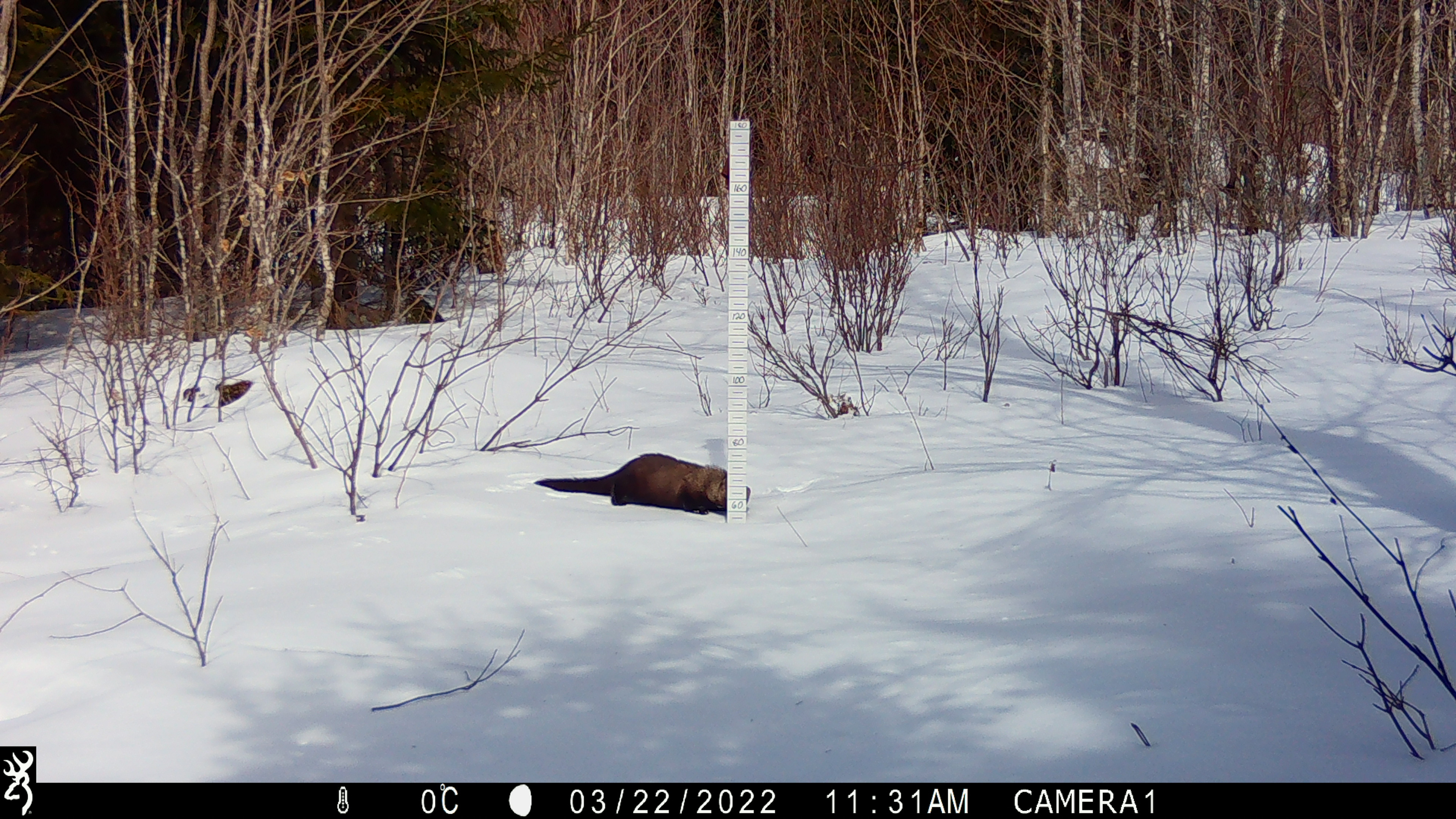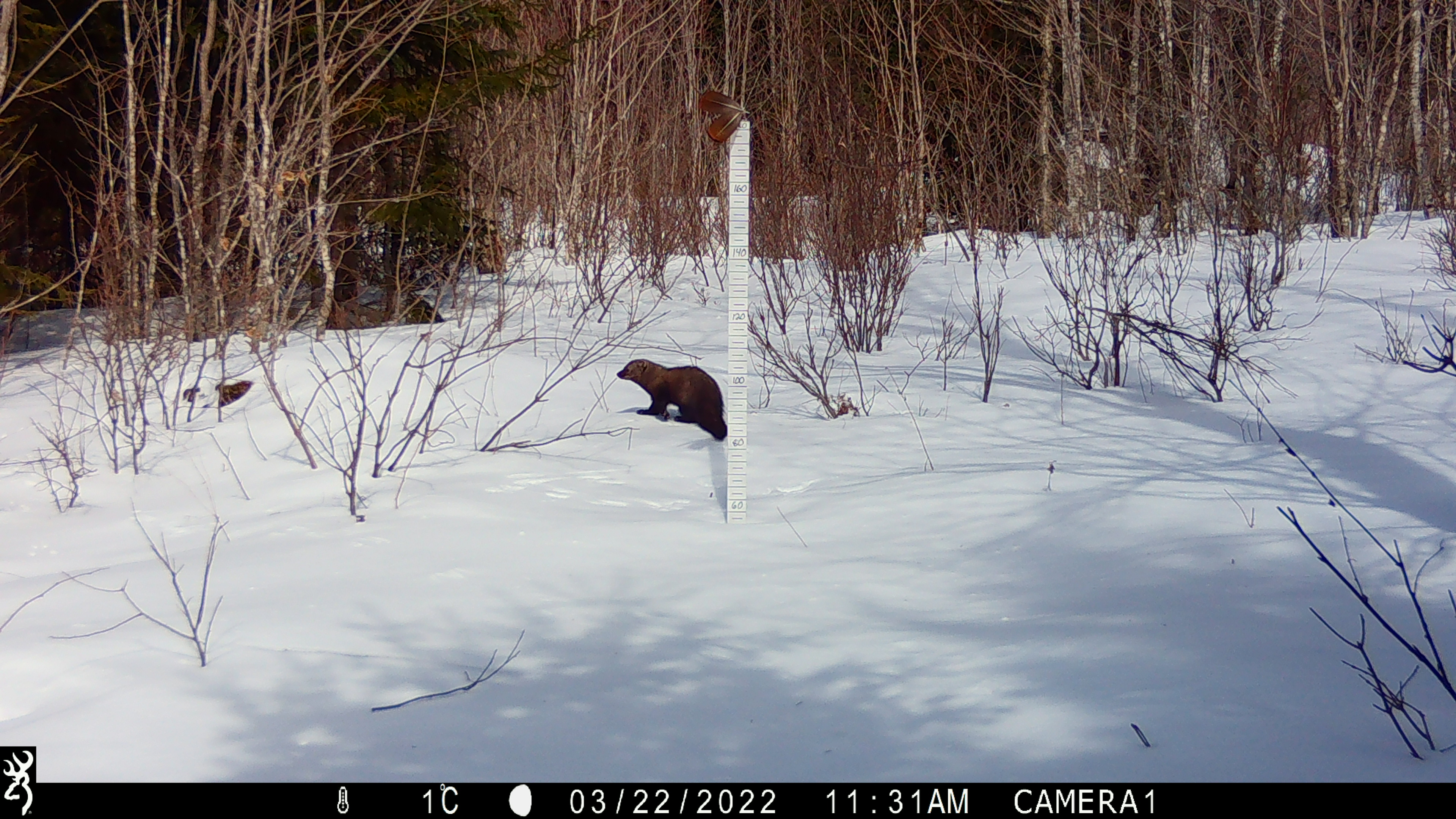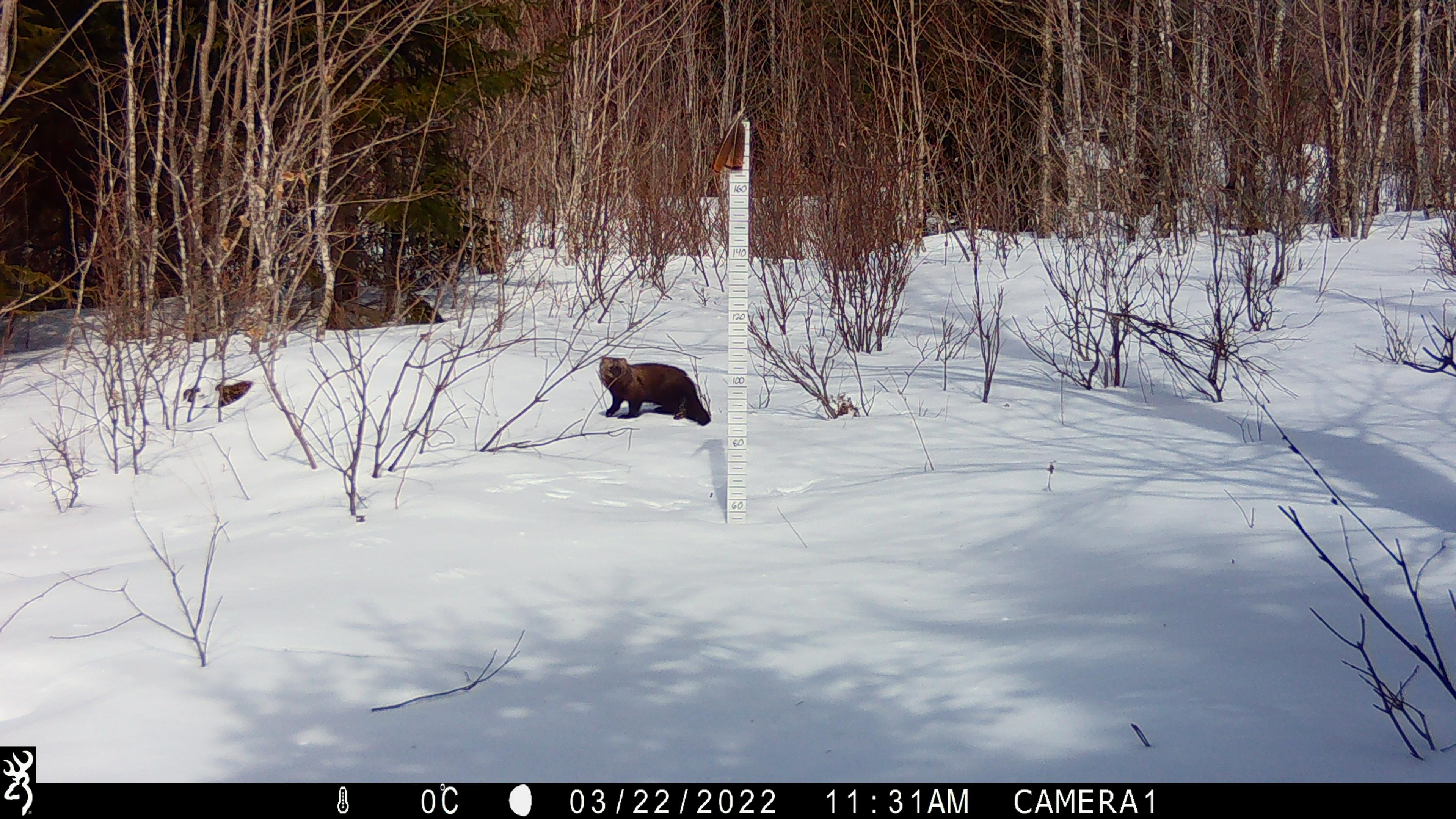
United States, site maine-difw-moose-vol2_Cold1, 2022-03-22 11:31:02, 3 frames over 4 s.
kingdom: Animalia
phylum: Chordata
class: Mammalia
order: Carnivora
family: Mustelidae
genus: Pekania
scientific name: Pekania pennanti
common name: fisher